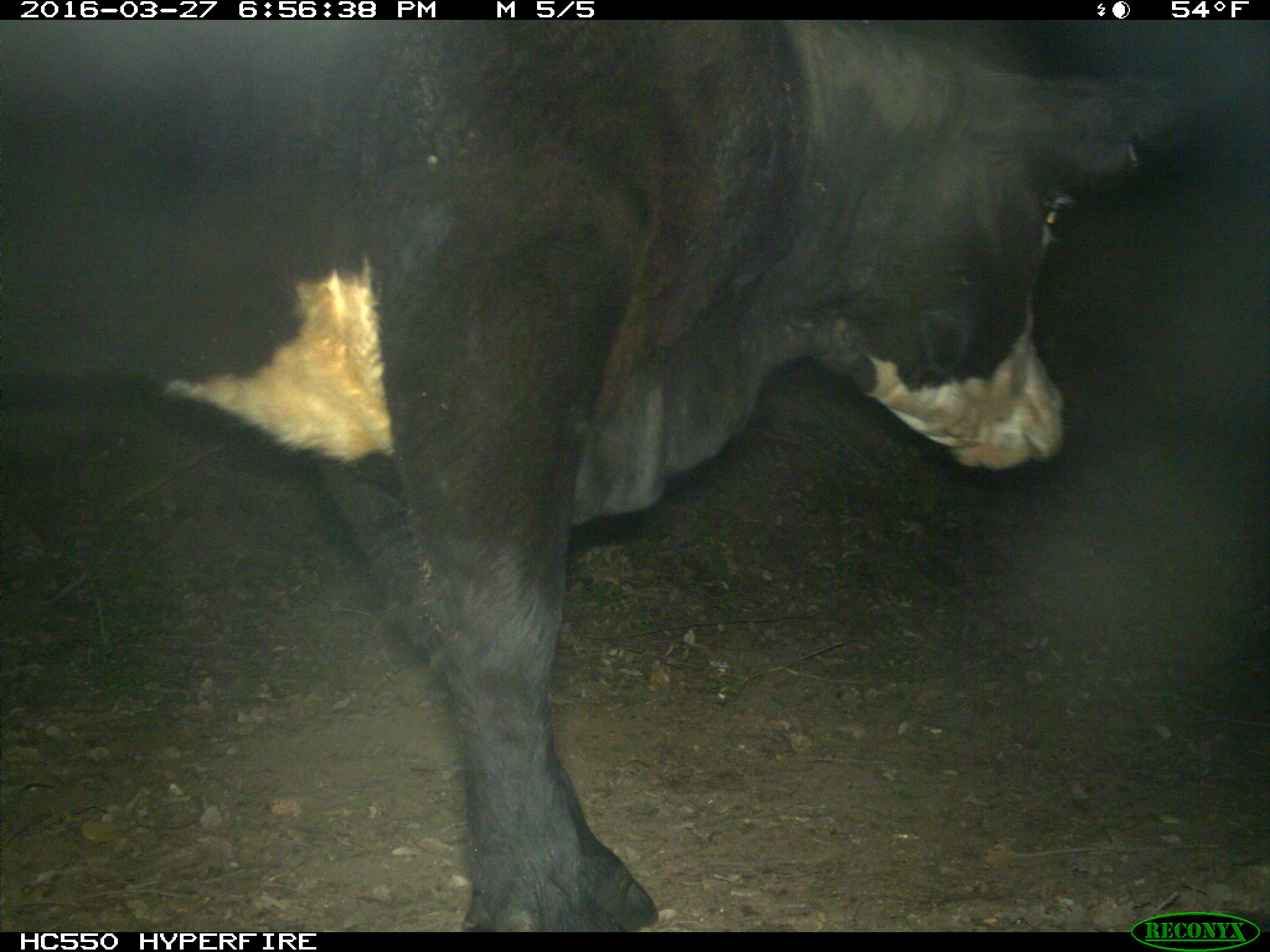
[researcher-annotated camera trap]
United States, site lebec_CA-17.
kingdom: Animalia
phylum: Chordata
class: Mammalia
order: Artiodactyla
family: Bovidae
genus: Bos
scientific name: Bos taurus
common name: domestic cow